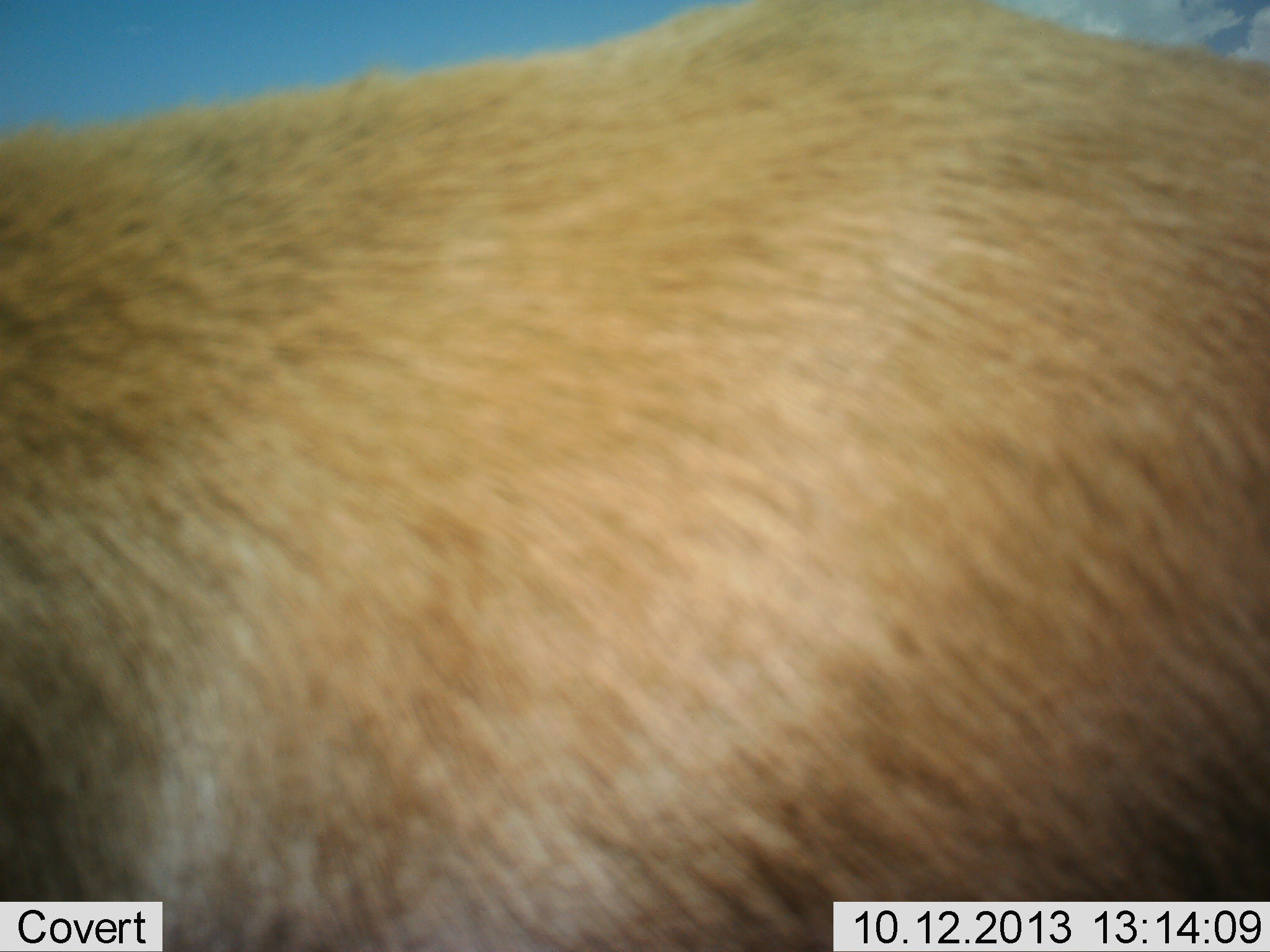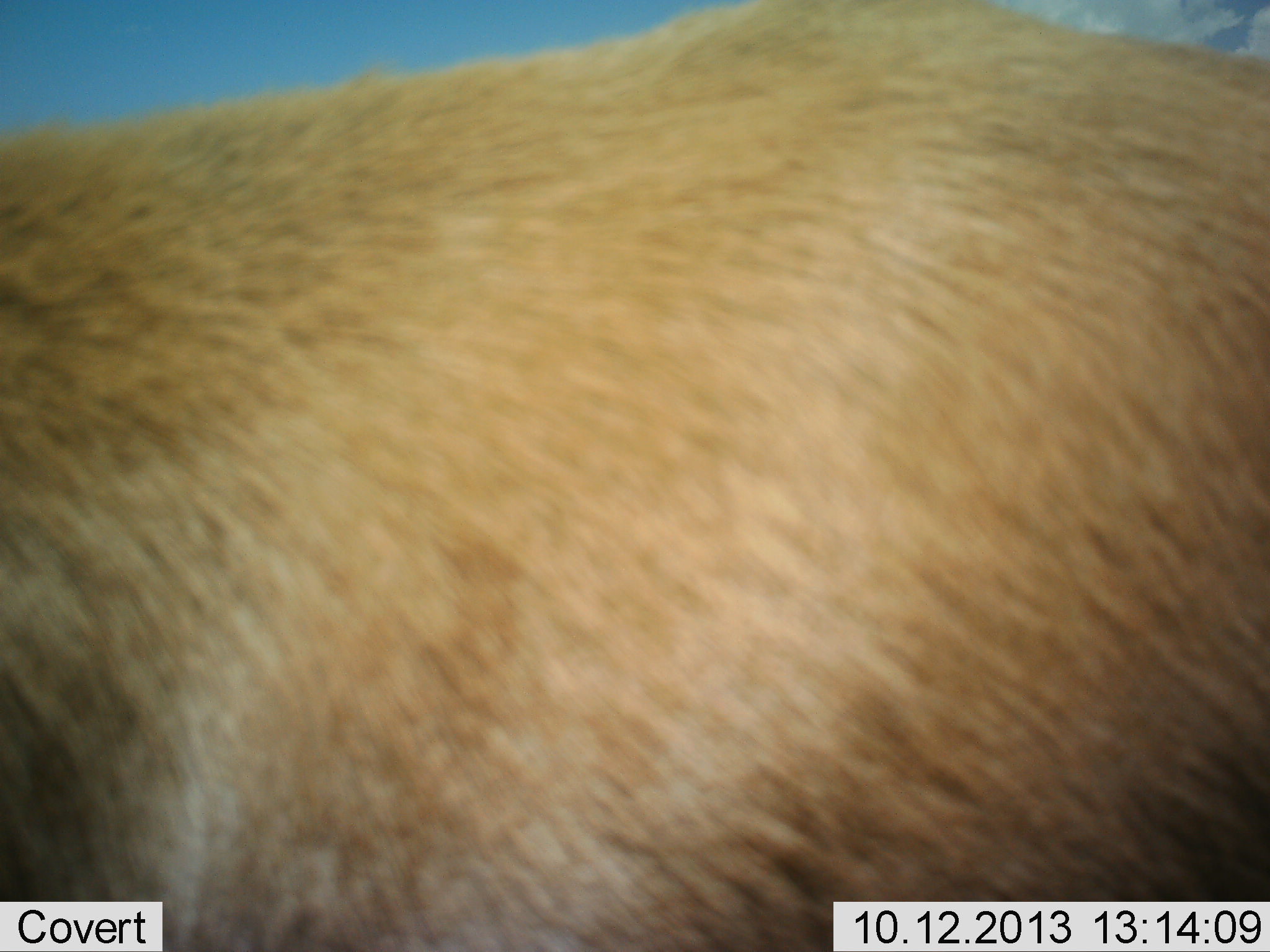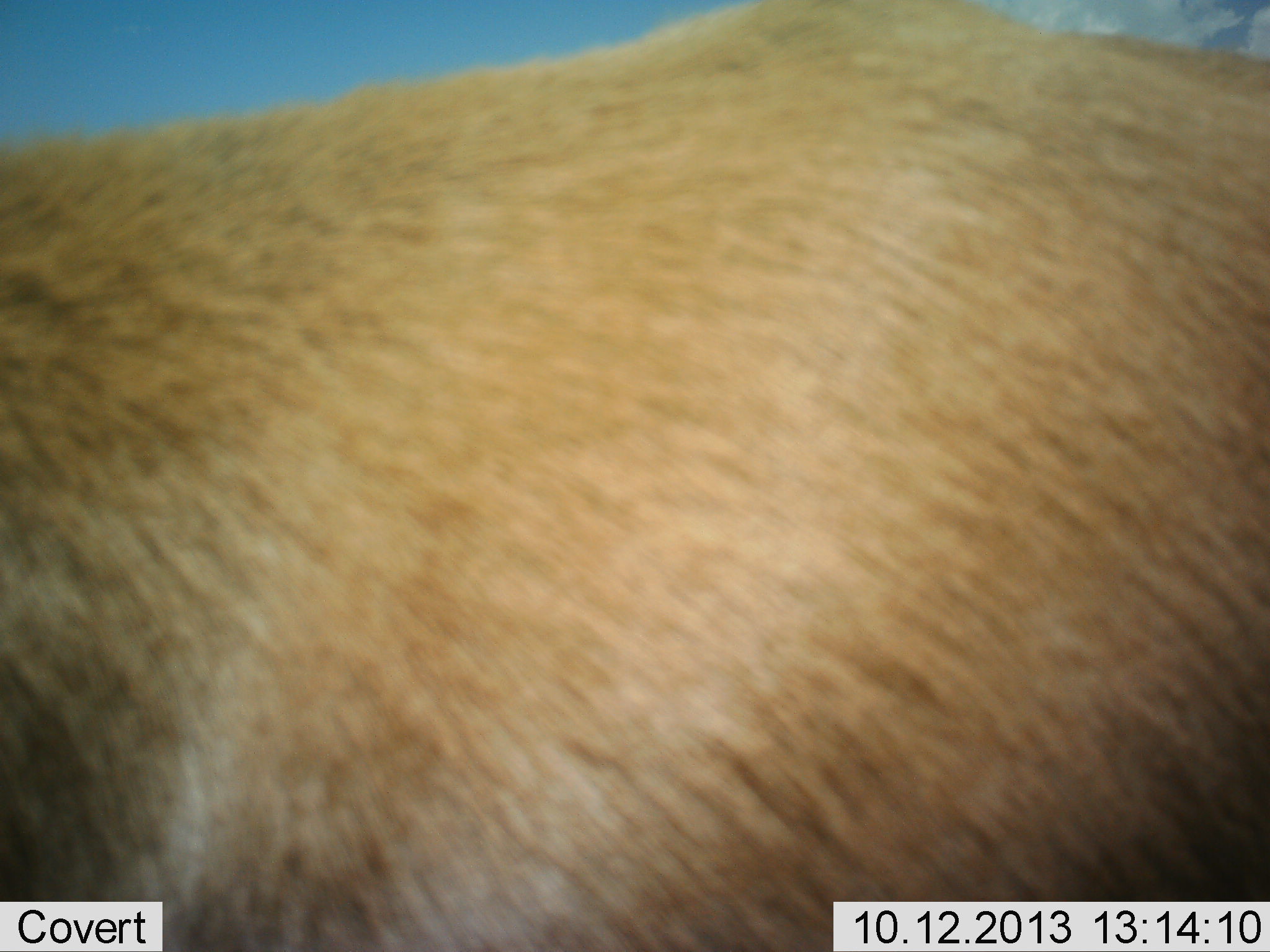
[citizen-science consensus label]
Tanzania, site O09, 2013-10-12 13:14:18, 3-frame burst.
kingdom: Animalia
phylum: Chordata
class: Mammalia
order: Artiodactyla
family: Bovidae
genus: Nanger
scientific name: Nanger granti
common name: grant's gazelle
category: gazellegrants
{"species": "gazellegrants (grant's gazelle) (Nanger granti)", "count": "1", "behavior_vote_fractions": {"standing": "100%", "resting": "0%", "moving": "0%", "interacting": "0%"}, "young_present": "0%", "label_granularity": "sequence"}